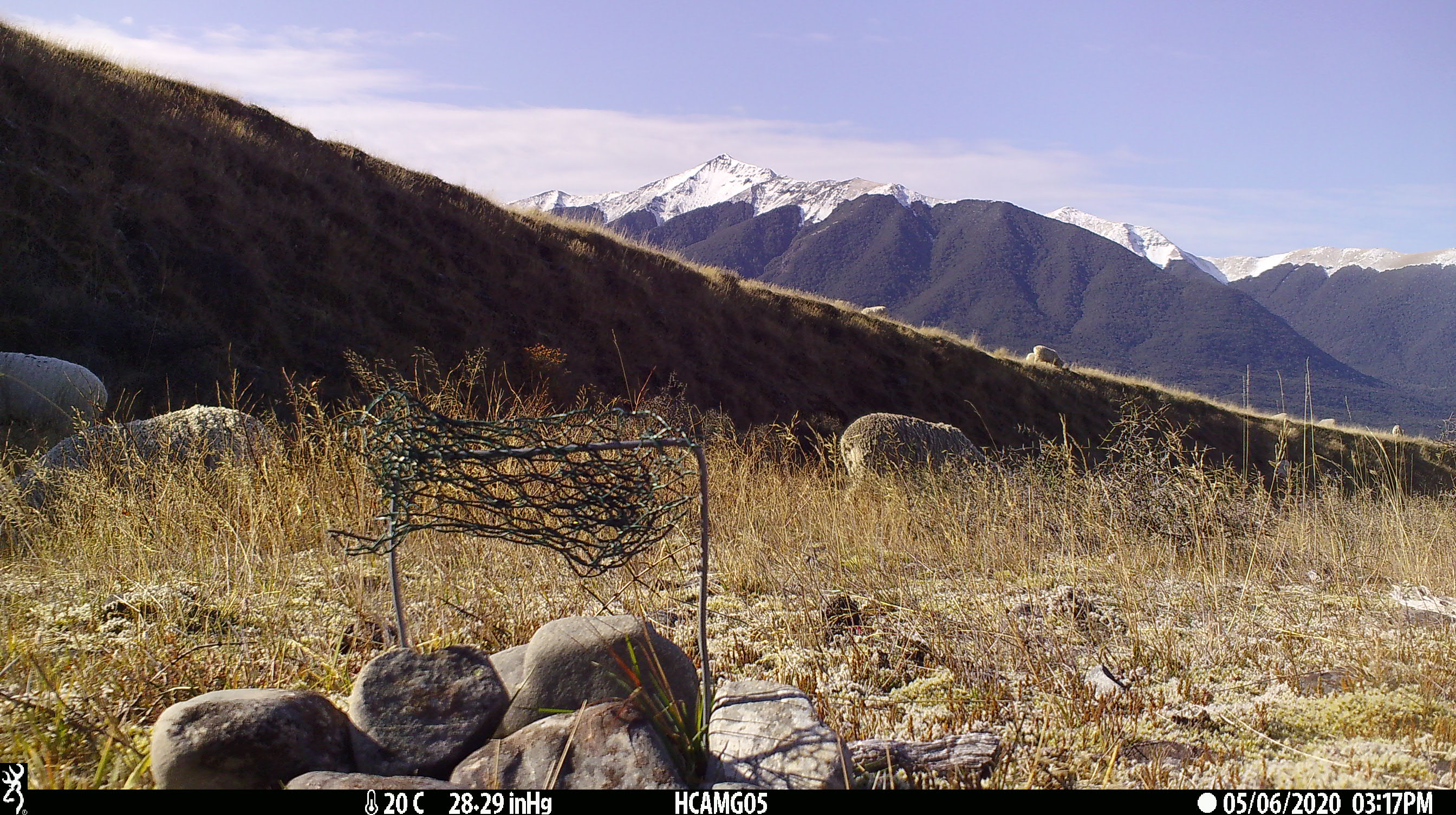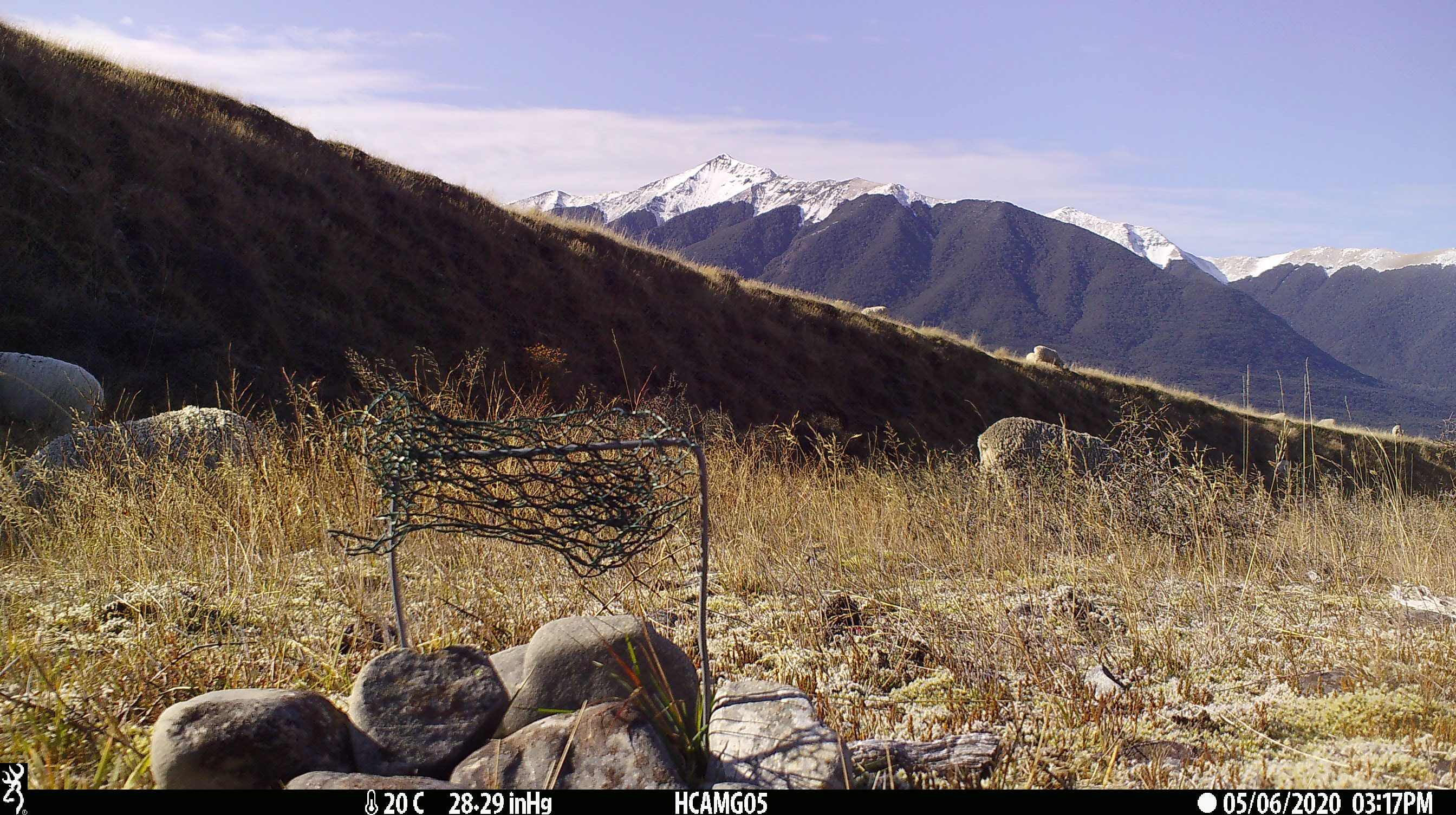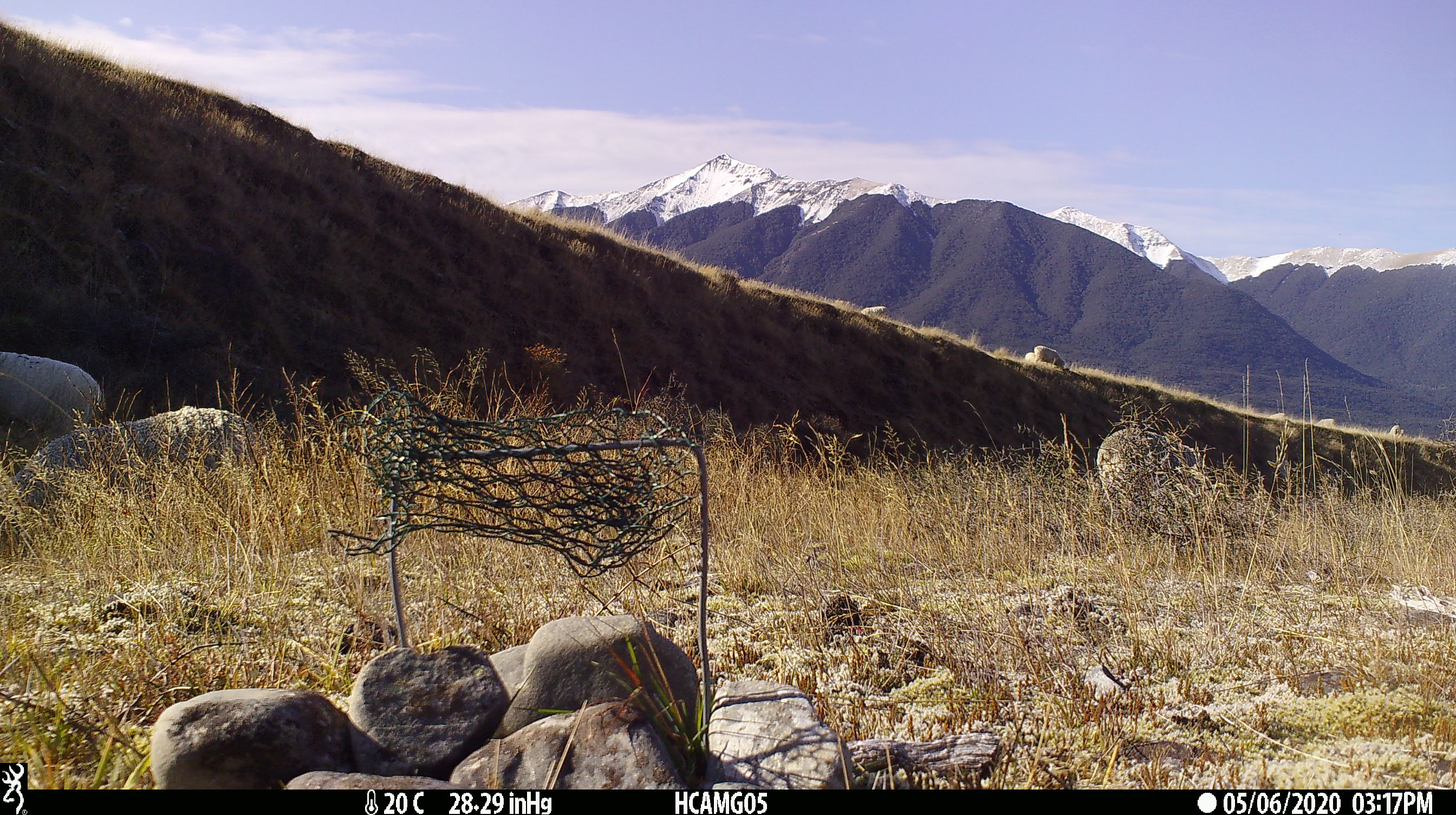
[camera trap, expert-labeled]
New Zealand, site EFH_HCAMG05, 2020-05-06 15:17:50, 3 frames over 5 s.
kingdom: Animalia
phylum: Chordata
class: Mammalia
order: Artiodactyla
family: Bovidae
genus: Ovis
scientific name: Ovis aries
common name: domestic sheep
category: sheep